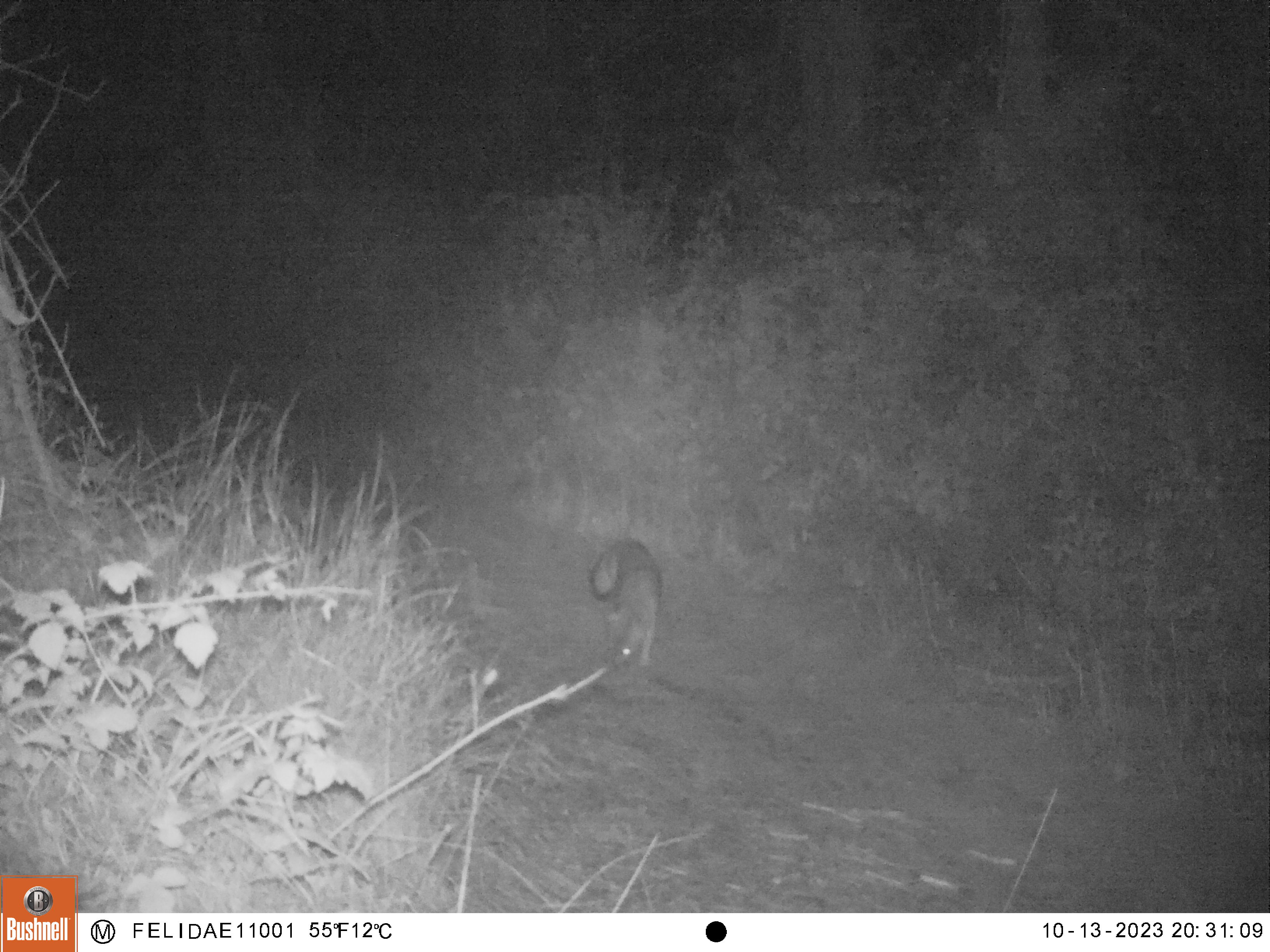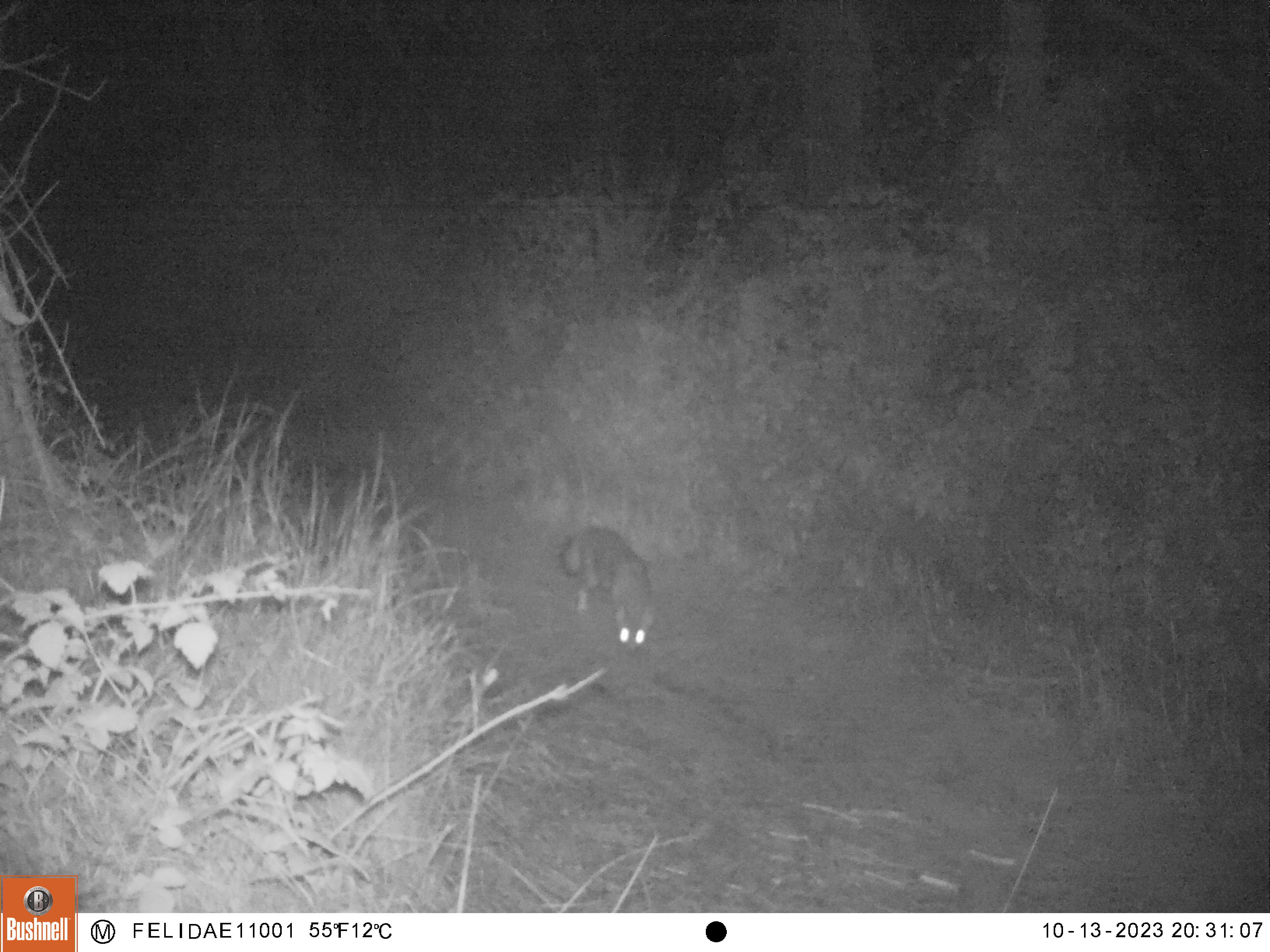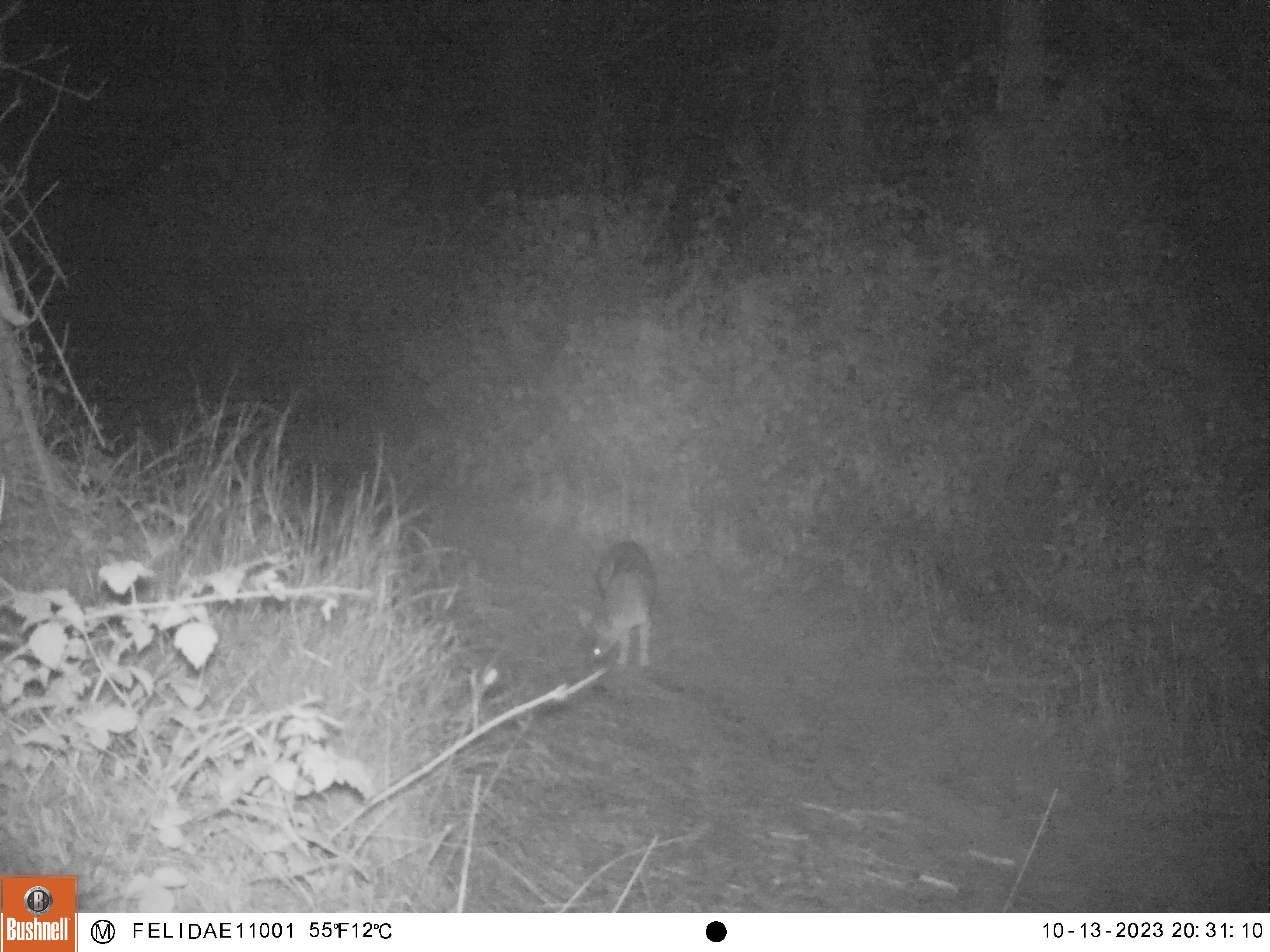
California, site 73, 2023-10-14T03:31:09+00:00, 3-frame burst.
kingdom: Animalia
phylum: Chordata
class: Mammalia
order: Carnivora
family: Canidae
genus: Urocyon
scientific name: Urocyon cinereoargenteus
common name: gray fox